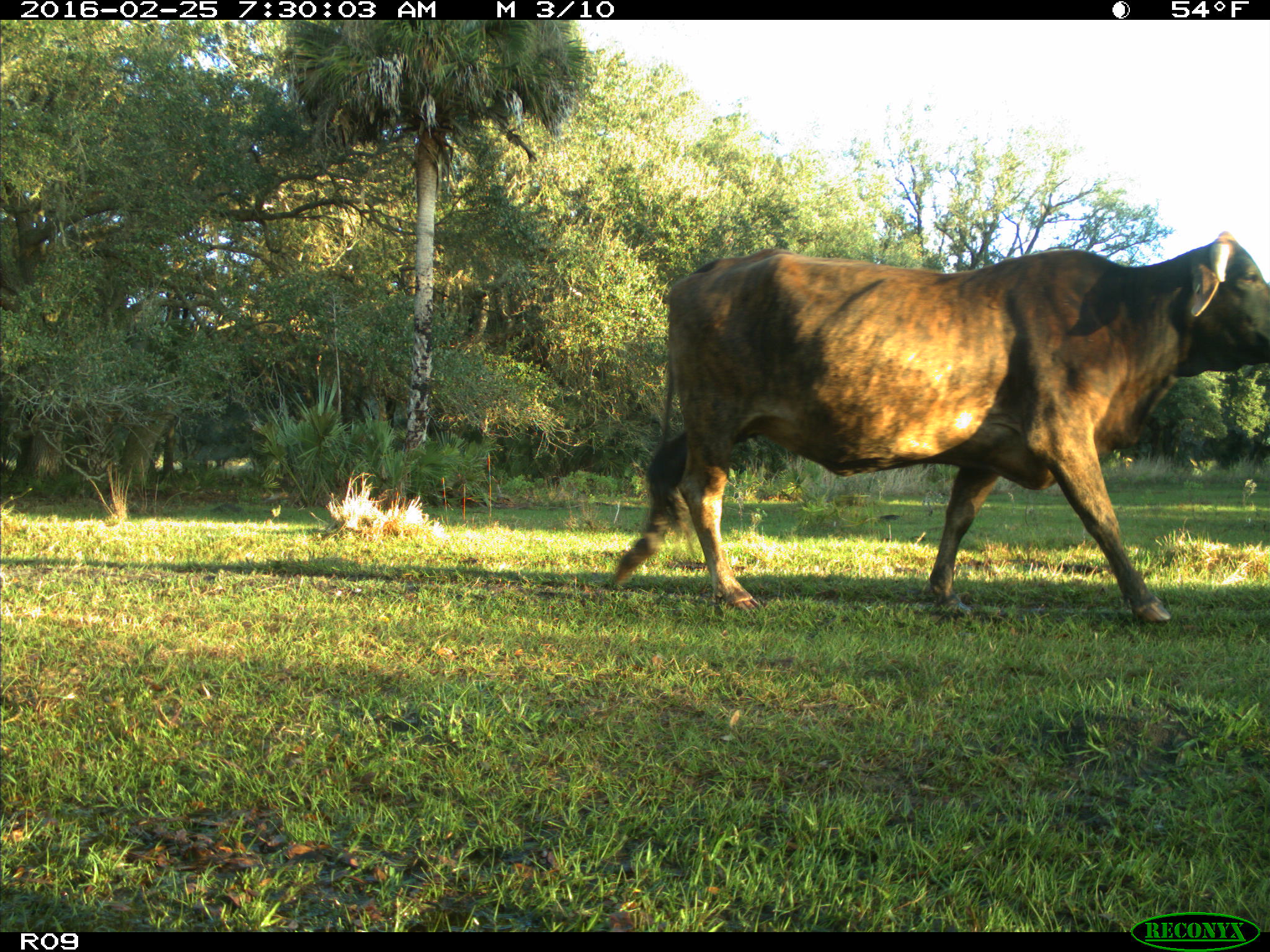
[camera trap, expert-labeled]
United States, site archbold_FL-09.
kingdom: Animalia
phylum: Chordata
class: Mammalia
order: Artiodactyla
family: Bovidae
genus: Bos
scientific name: Bos taurus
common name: domestic cow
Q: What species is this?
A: Bos taurus (domestic cow).